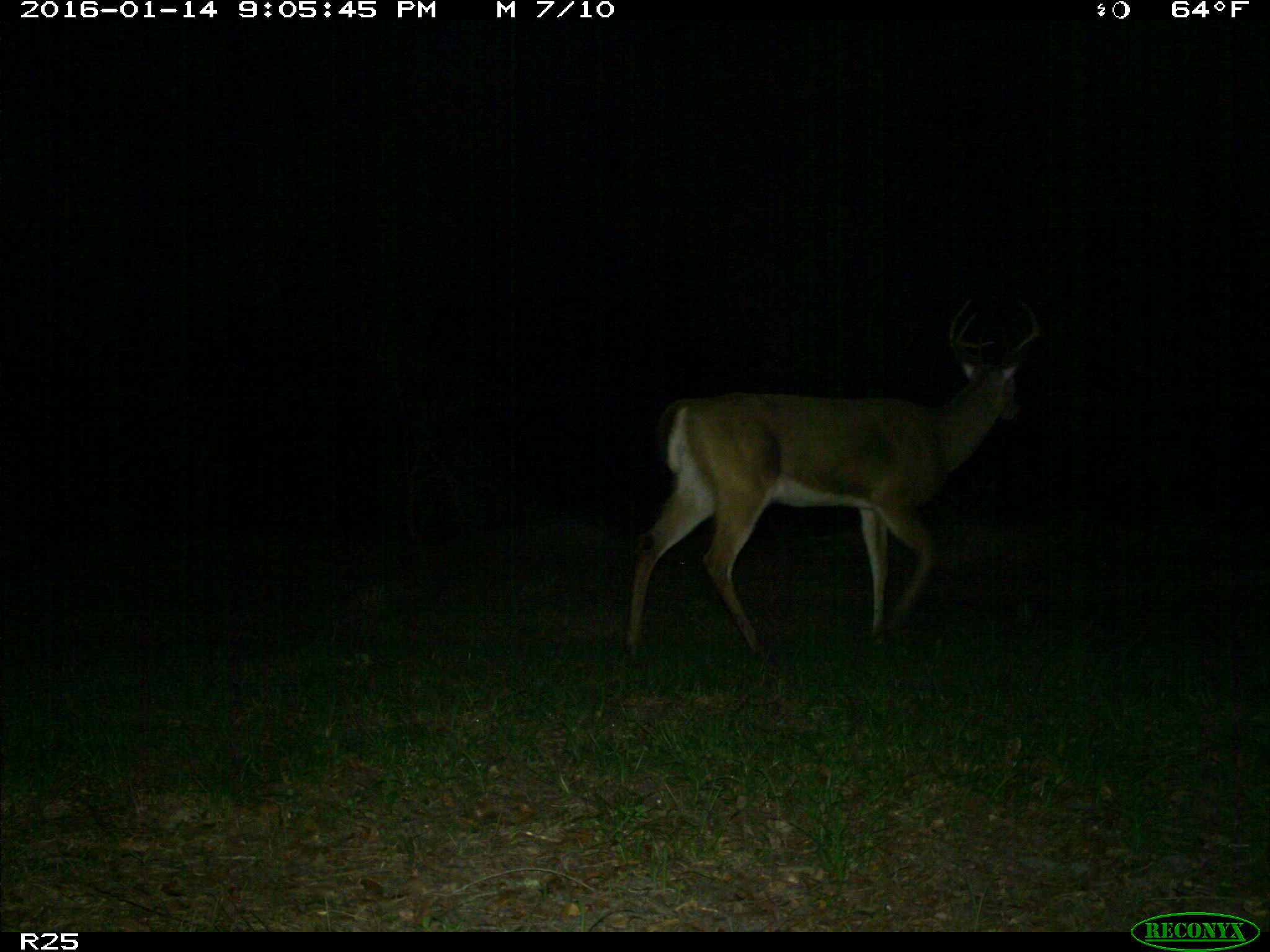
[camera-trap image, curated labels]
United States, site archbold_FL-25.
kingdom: Animalia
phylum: Chordata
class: Mammalia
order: Artiodactyla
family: Cervidae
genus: Odocoileus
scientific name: Odocoileus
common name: deer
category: unidentified deer